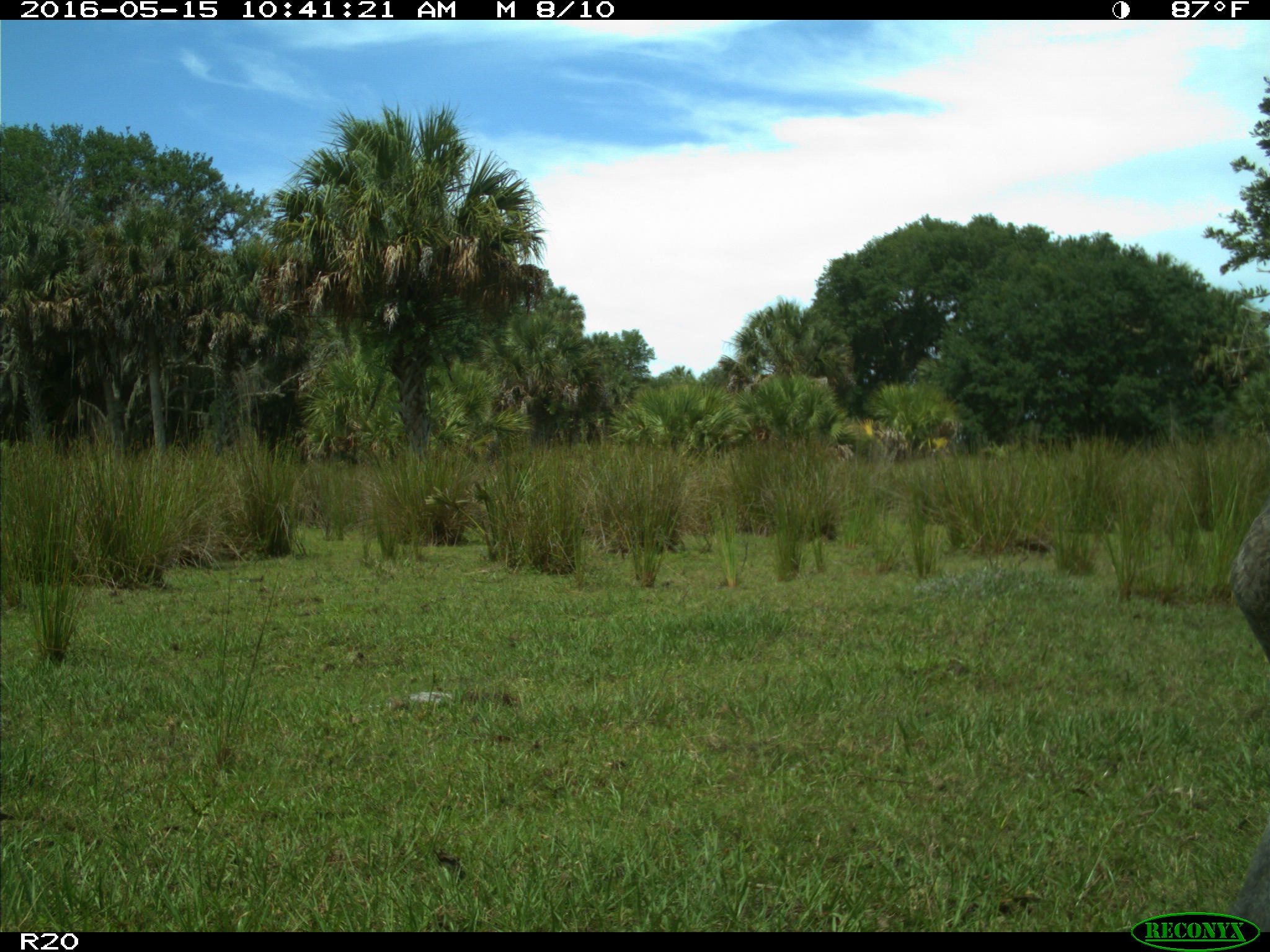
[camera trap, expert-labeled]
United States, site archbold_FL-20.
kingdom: Animalia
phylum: Chordata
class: Aves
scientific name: Aves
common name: birds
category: unidentified bird